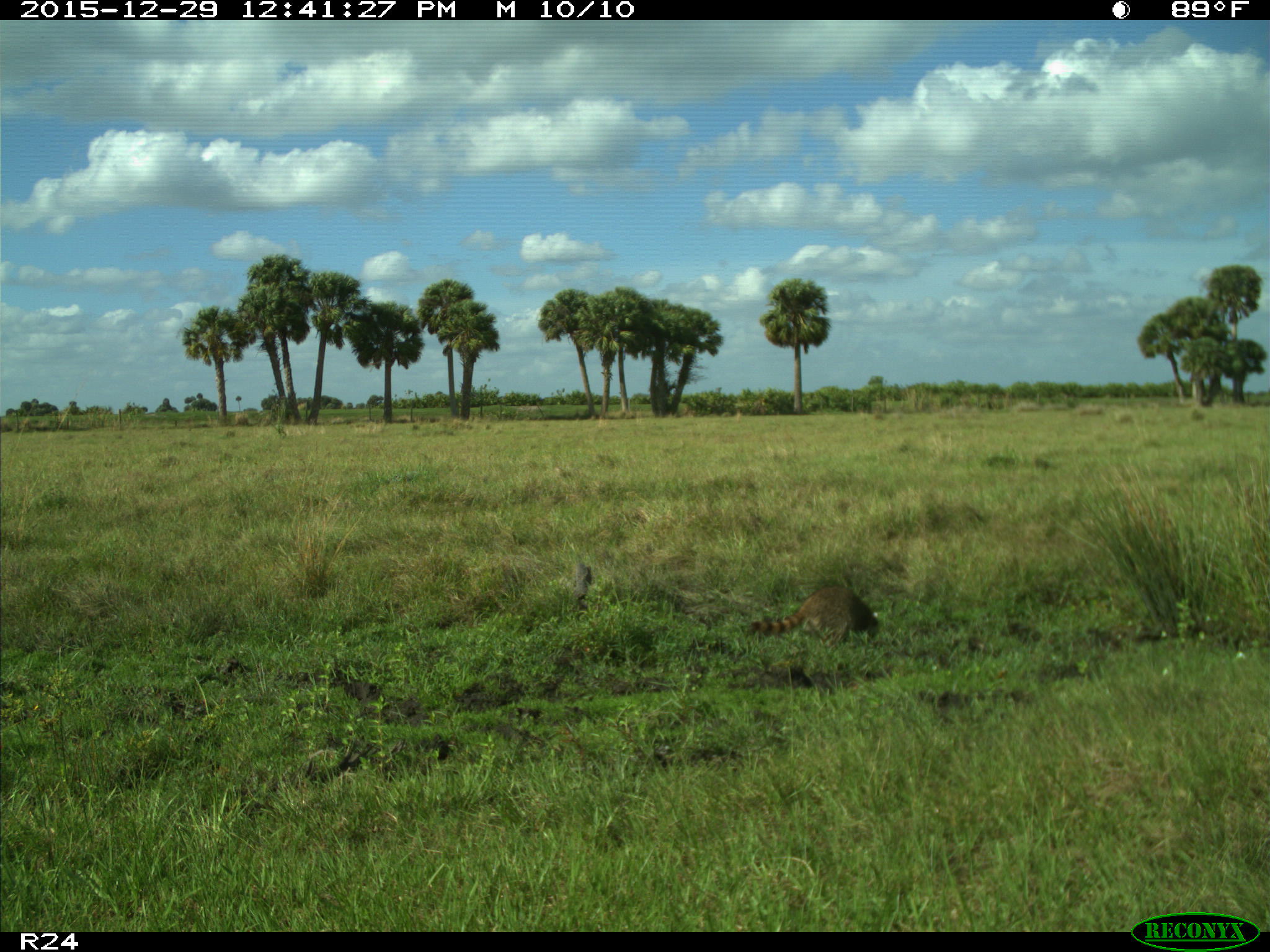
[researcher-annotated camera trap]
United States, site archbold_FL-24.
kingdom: Animalia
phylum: Chordata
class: Mammalia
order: Carnivora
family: Procyonidae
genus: Procyon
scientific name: Procyon lotor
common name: common raccoon